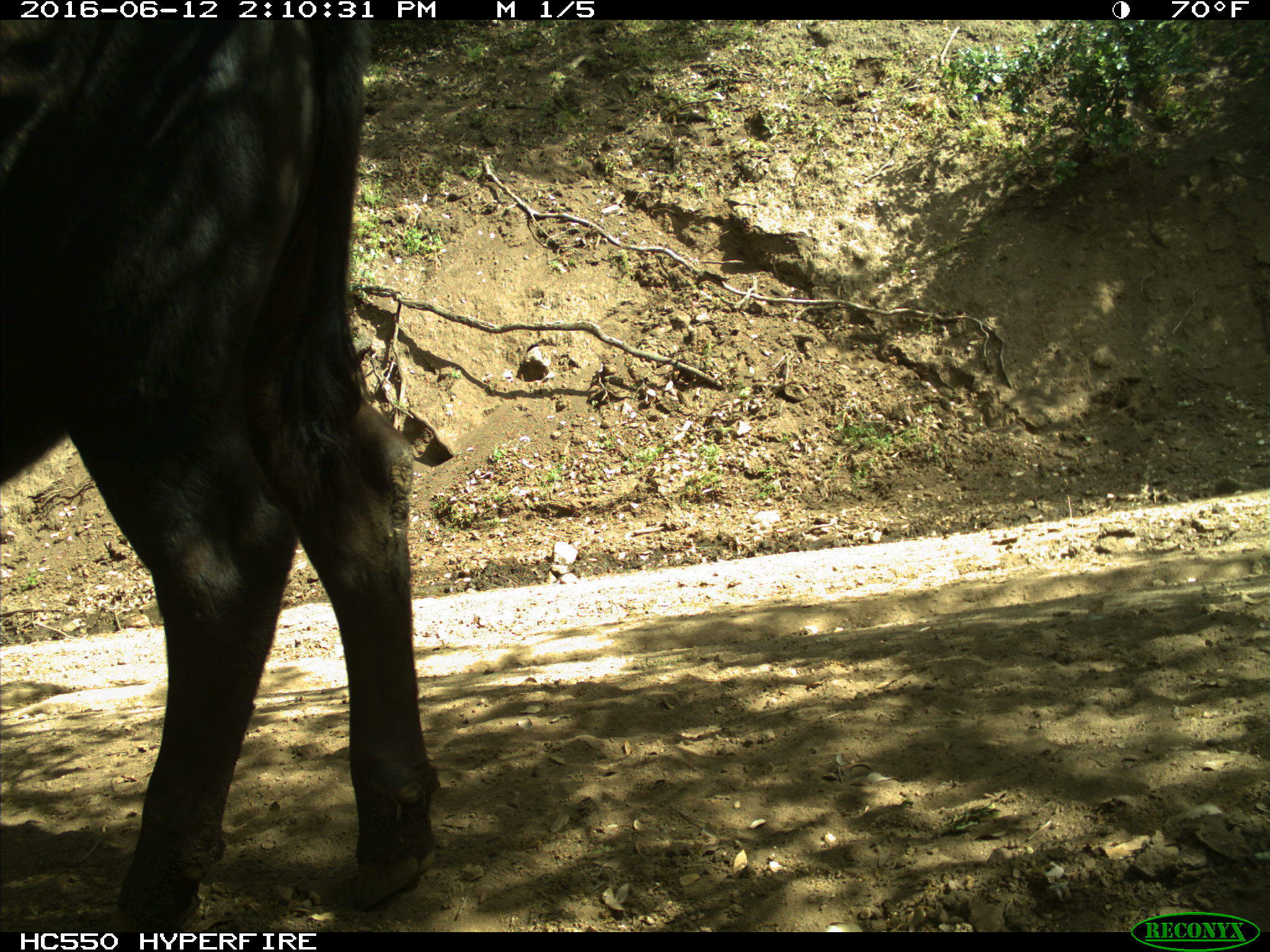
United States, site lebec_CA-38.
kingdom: Animalia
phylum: Chordata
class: Mammalia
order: Artiodactyla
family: Bovidae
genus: Bos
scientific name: Bos taurus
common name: domestic cow